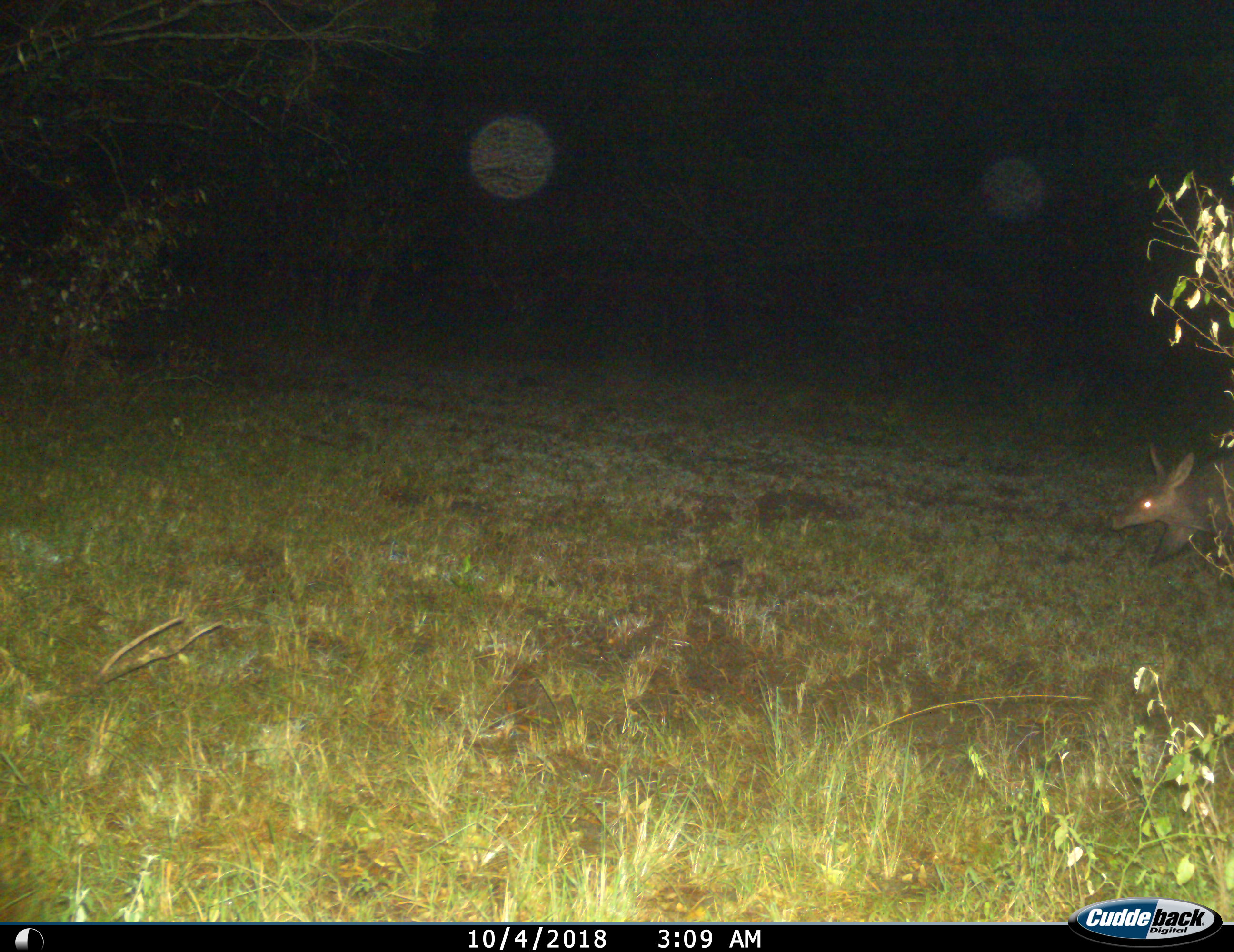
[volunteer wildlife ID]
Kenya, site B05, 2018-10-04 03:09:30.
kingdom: Animalia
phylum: Chordata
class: Mammalia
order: Tubulidentata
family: Orycteropodidae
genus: Orycteropus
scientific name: Orycteropus afer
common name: aardvark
Aardvark (Orycteropus afer), count 1. Behavior (volunteer vote fractions): standing 30%, resting 0%, moving 70%, interacting 0%. Young present (vote fraction): 0%. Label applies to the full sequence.